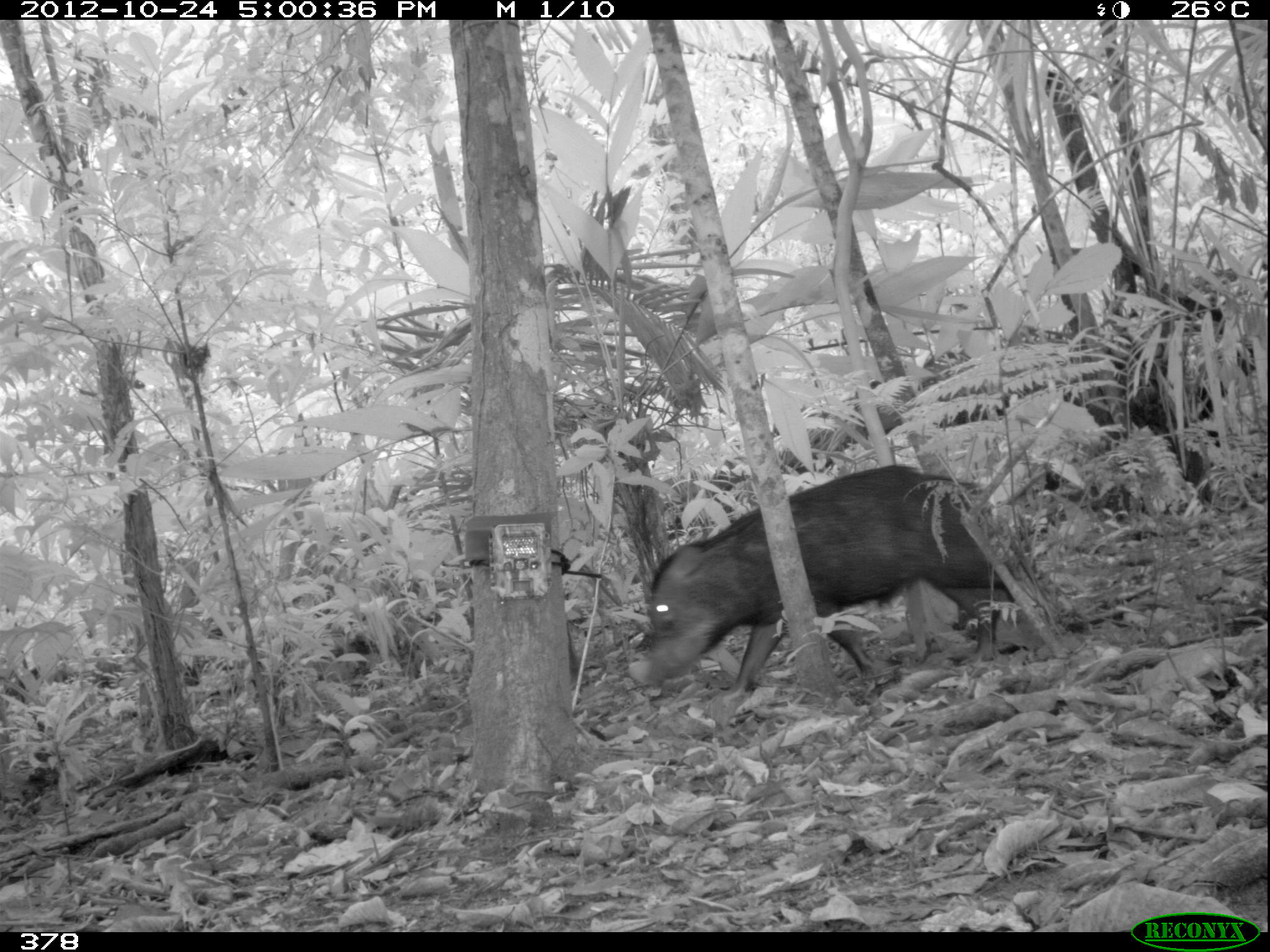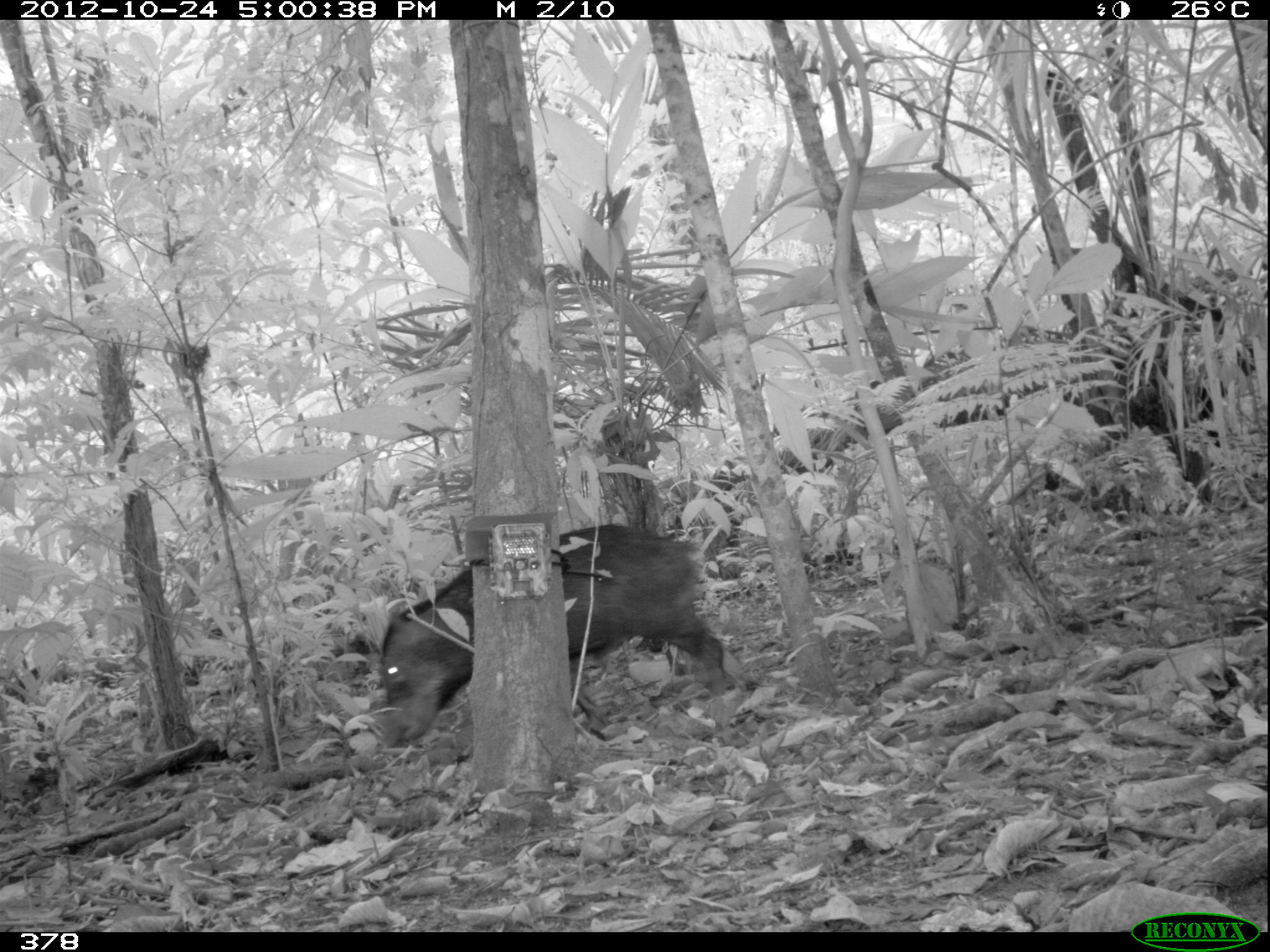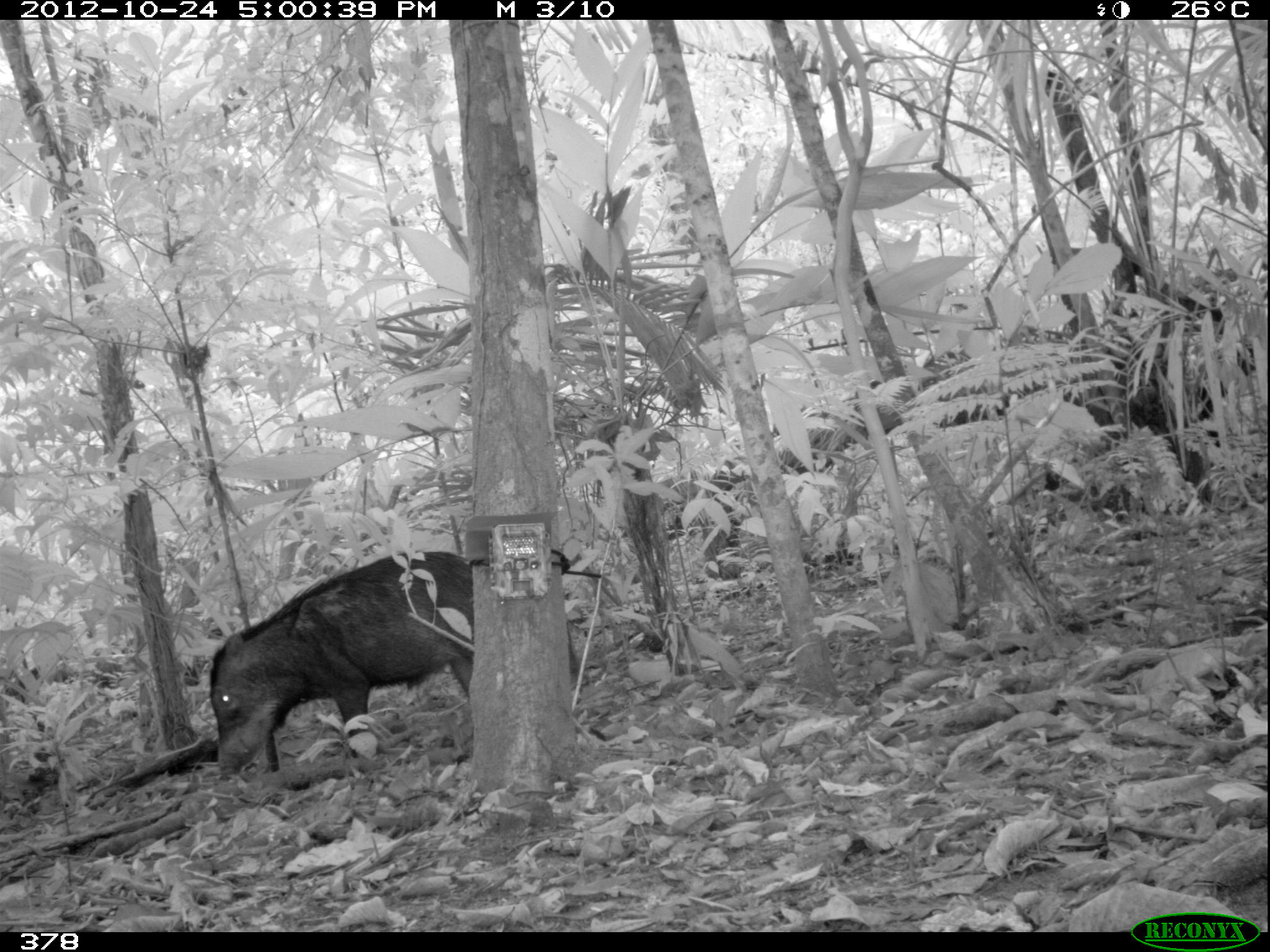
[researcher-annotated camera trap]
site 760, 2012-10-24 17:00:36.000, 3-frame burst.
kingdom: Animalia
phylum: Chordata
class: Mammalia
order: Artiodactyla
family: Tayassuidae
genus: Tayassu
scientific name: Tayassu pecari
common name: white-lipped peccary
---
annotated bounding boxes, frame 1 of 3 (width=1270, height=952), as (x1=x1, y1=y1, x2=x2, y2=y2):
tayassu pecari: (x1=626, y1=464, x2=1088, y2=705)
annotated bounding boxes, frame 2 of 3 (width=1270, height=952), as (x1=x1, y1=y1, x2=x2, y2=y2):
tayassu pecari: (x1=377, y1=524, x2=727, y2=751)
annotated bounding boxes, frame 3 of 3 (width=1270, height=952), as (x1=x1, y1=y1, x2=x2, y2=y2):
tayassu pecari: (x1=207, y1=547, x2=582, y2=780)